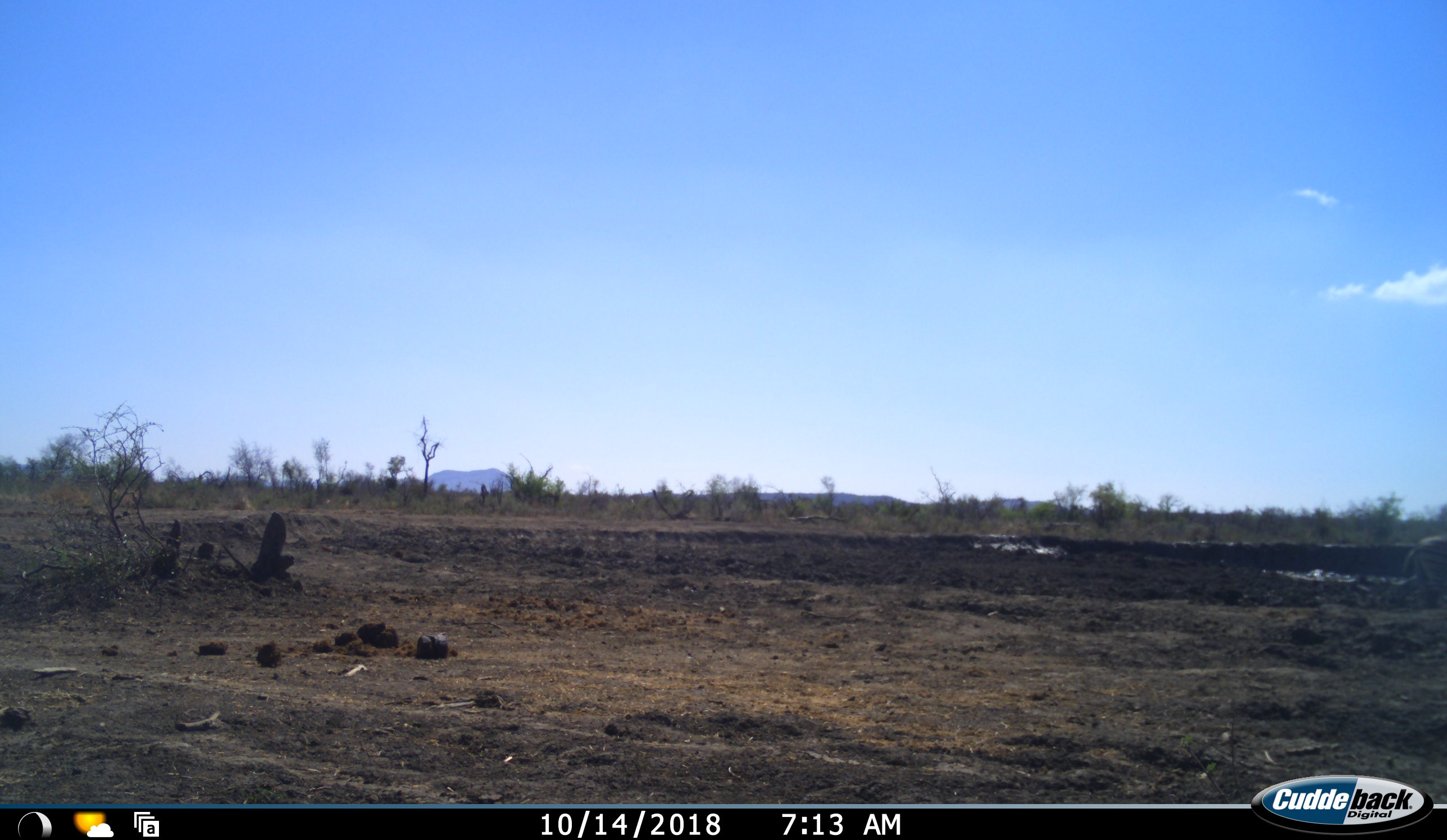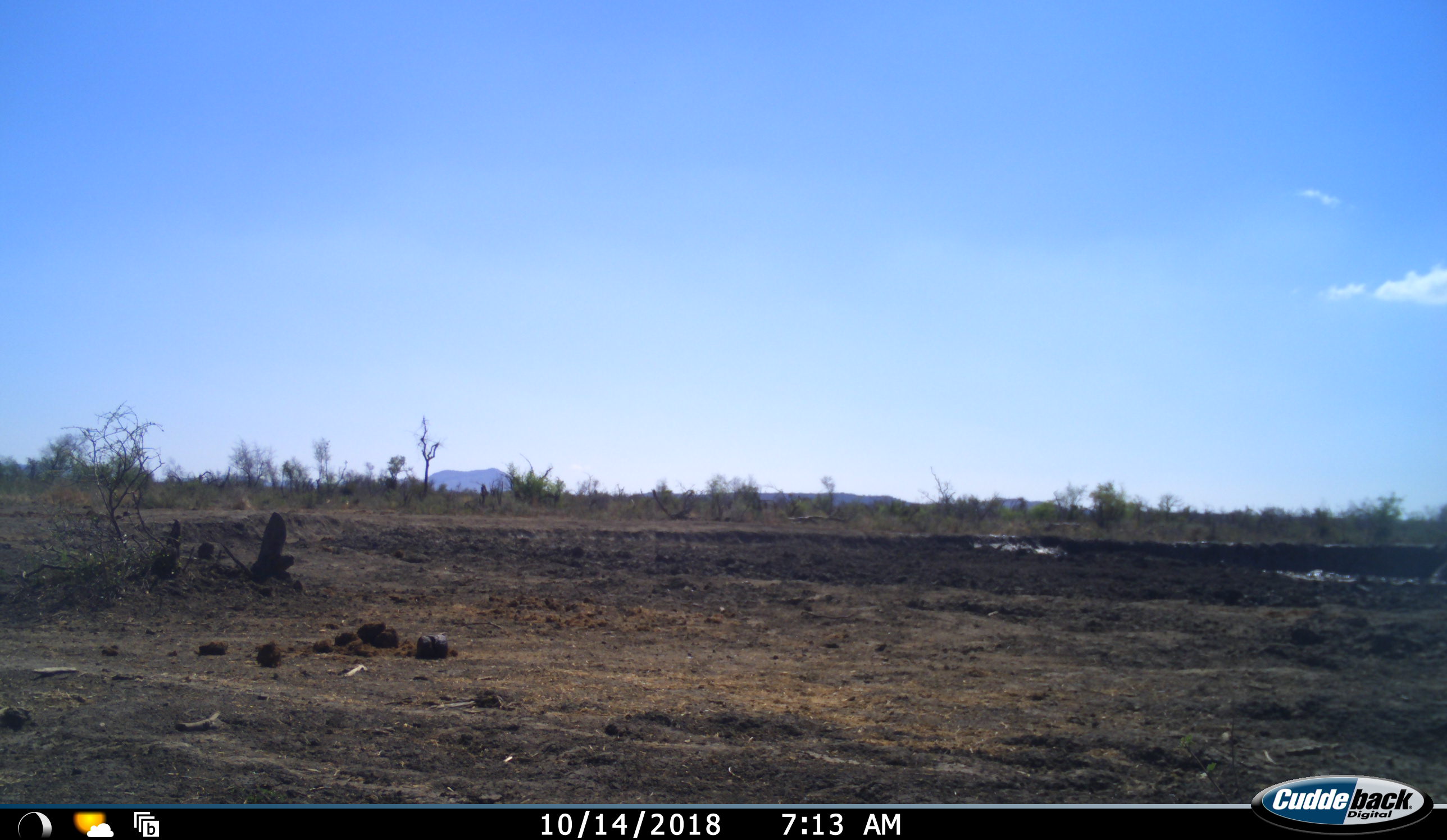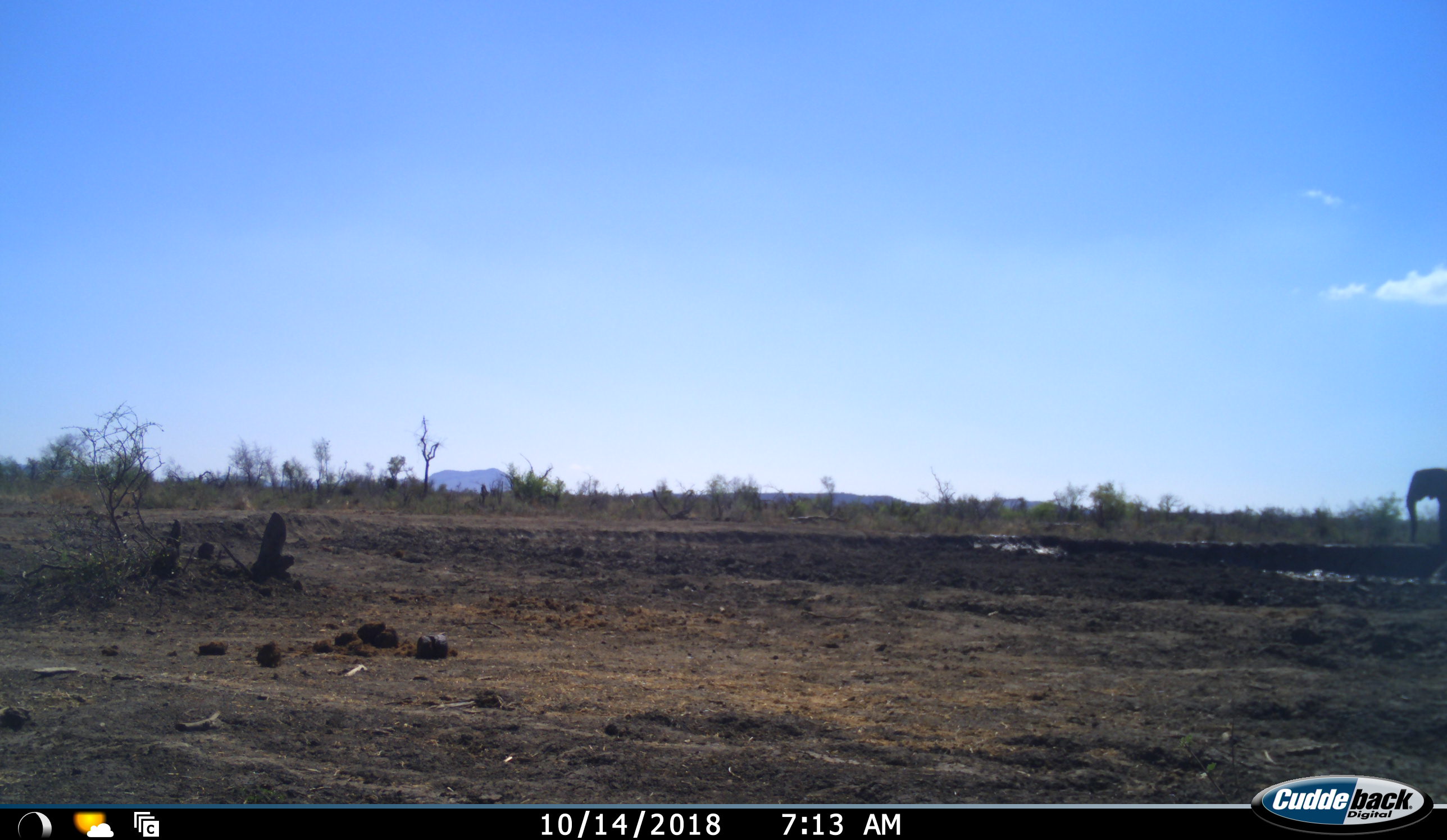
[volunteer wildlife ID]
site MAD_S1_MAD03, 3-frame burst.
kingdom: Animalia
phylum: Chordata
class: Mammalia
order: Proboscidea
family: Elephantidae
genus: Loxodonta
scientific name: Loxodonta africana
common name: african bush elephant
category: elephant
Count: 1.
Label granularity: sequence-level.